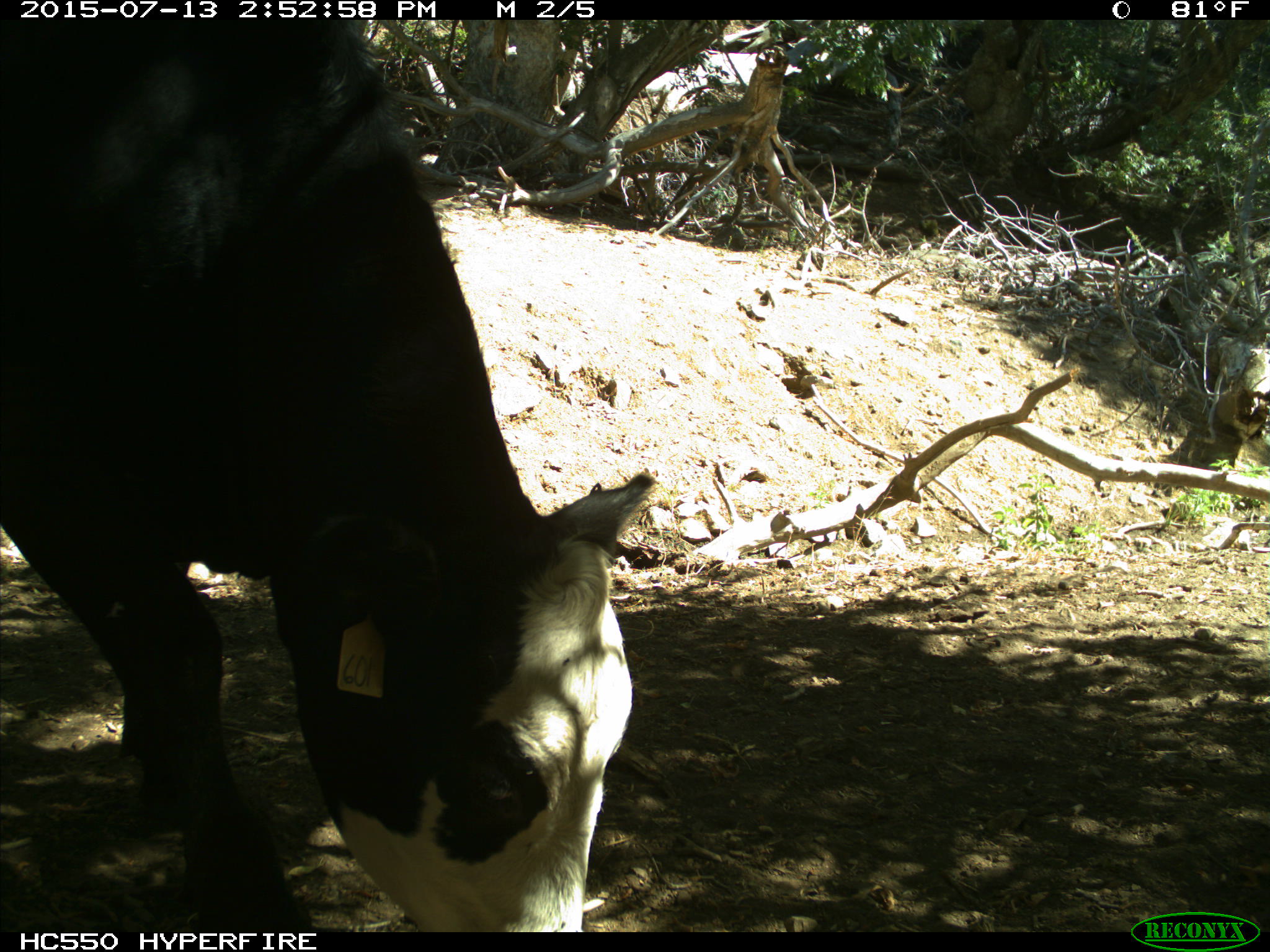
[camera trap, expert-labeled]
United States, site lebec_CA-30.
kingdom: Animalia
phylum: Chordata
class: Mammalia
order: Artiodactyla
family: Bovidae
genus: Bos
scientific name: Bos taurus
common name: domestic cow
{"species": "Bos taurus (domestic cow)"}